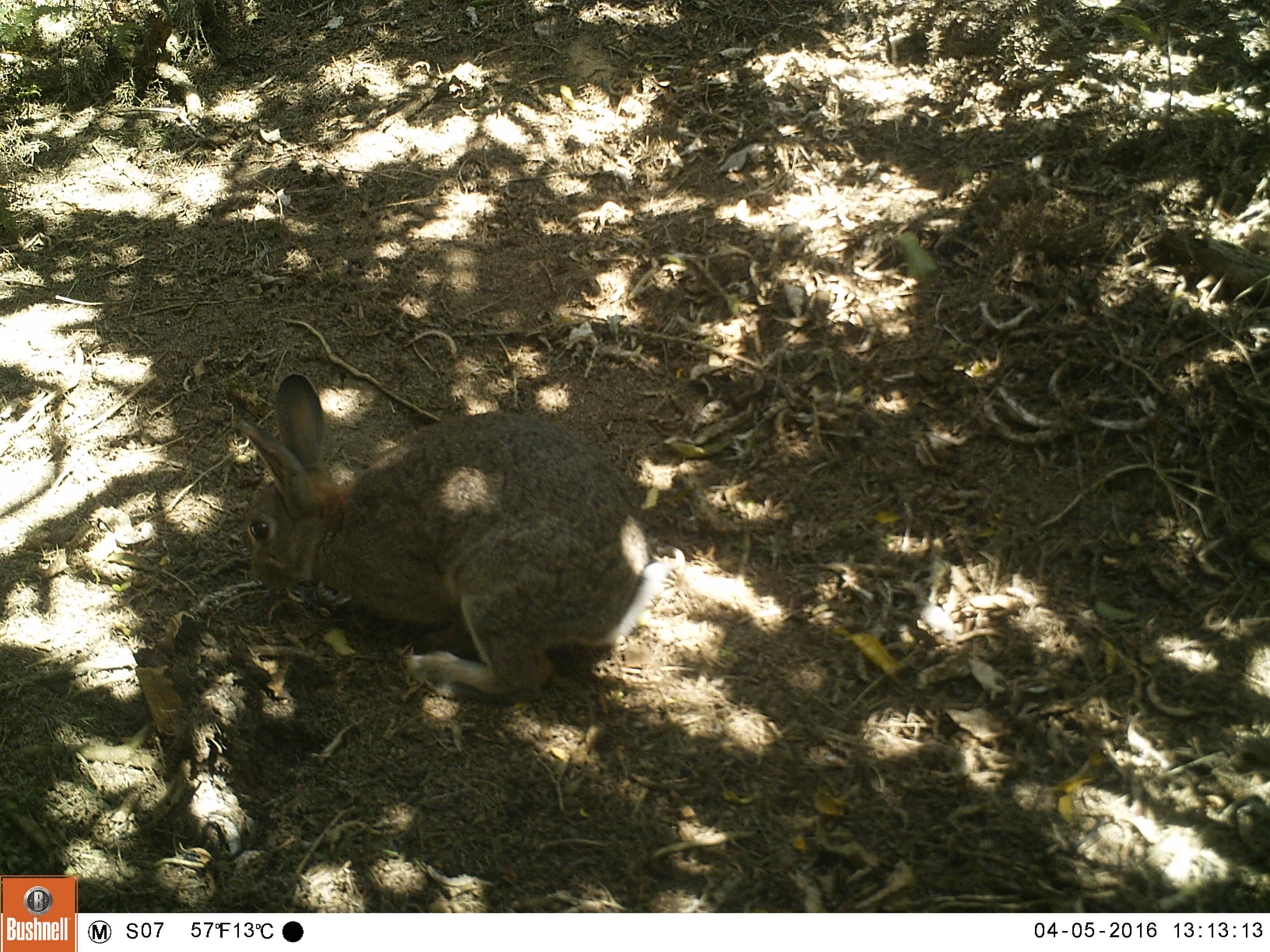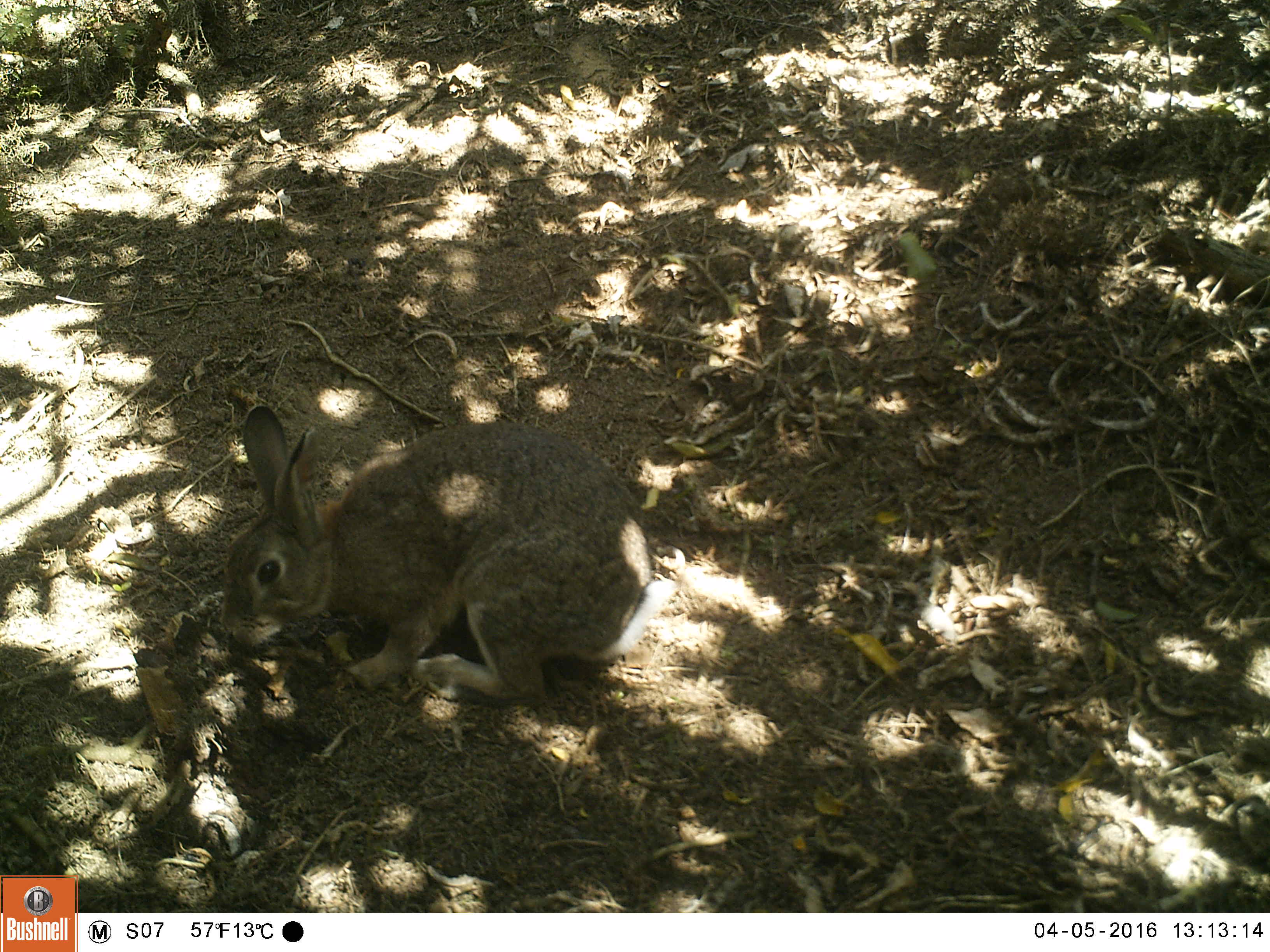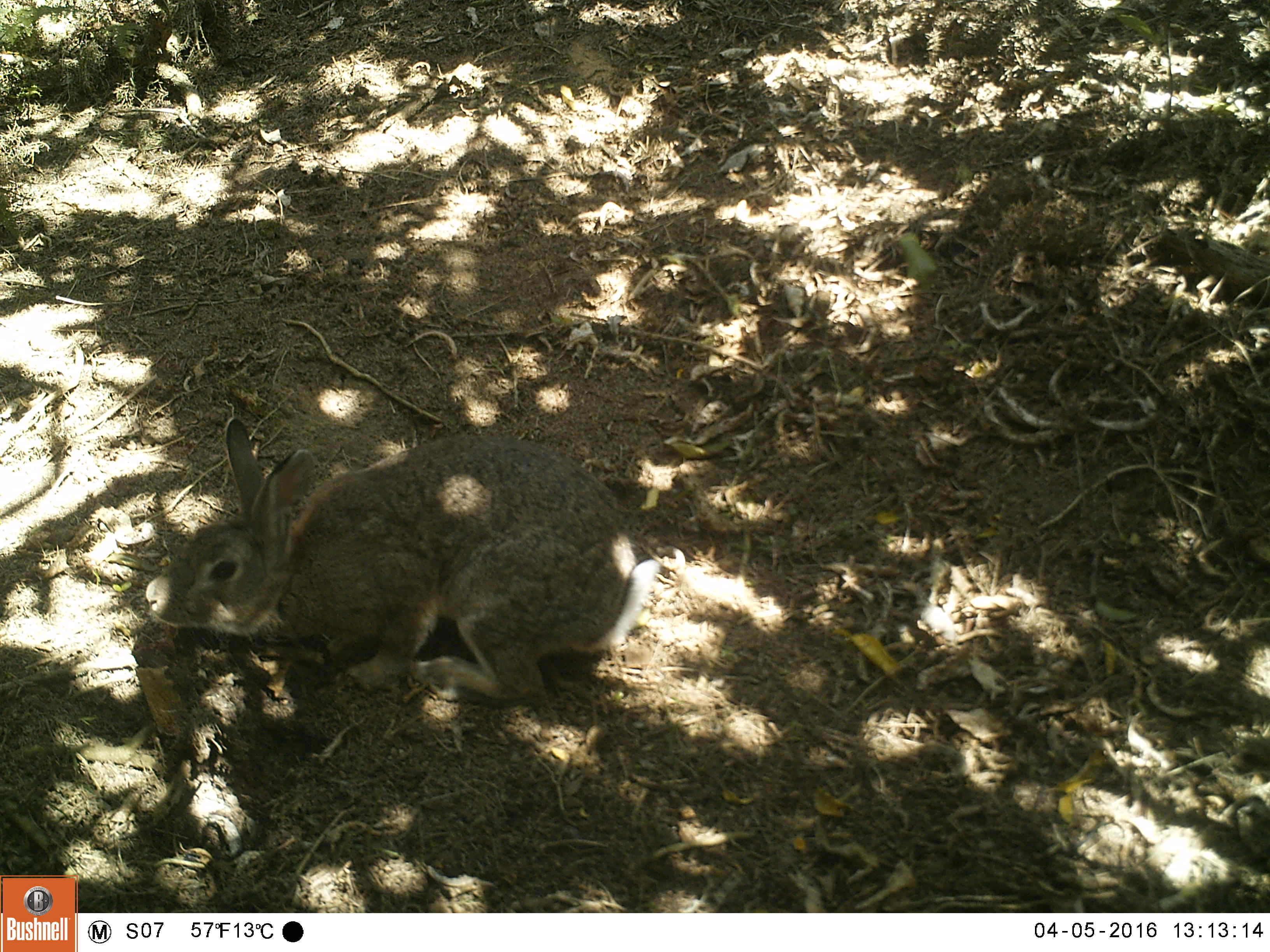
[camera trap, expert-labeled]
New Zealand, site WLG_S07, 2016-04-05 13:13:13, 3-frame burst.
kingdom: Animalia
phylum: Chordata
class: Mammalia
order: Lagomorpha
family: Leporidae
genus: Oryctolagus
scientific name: Oryctolagus cuniculus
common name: european rabbit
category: rabbit